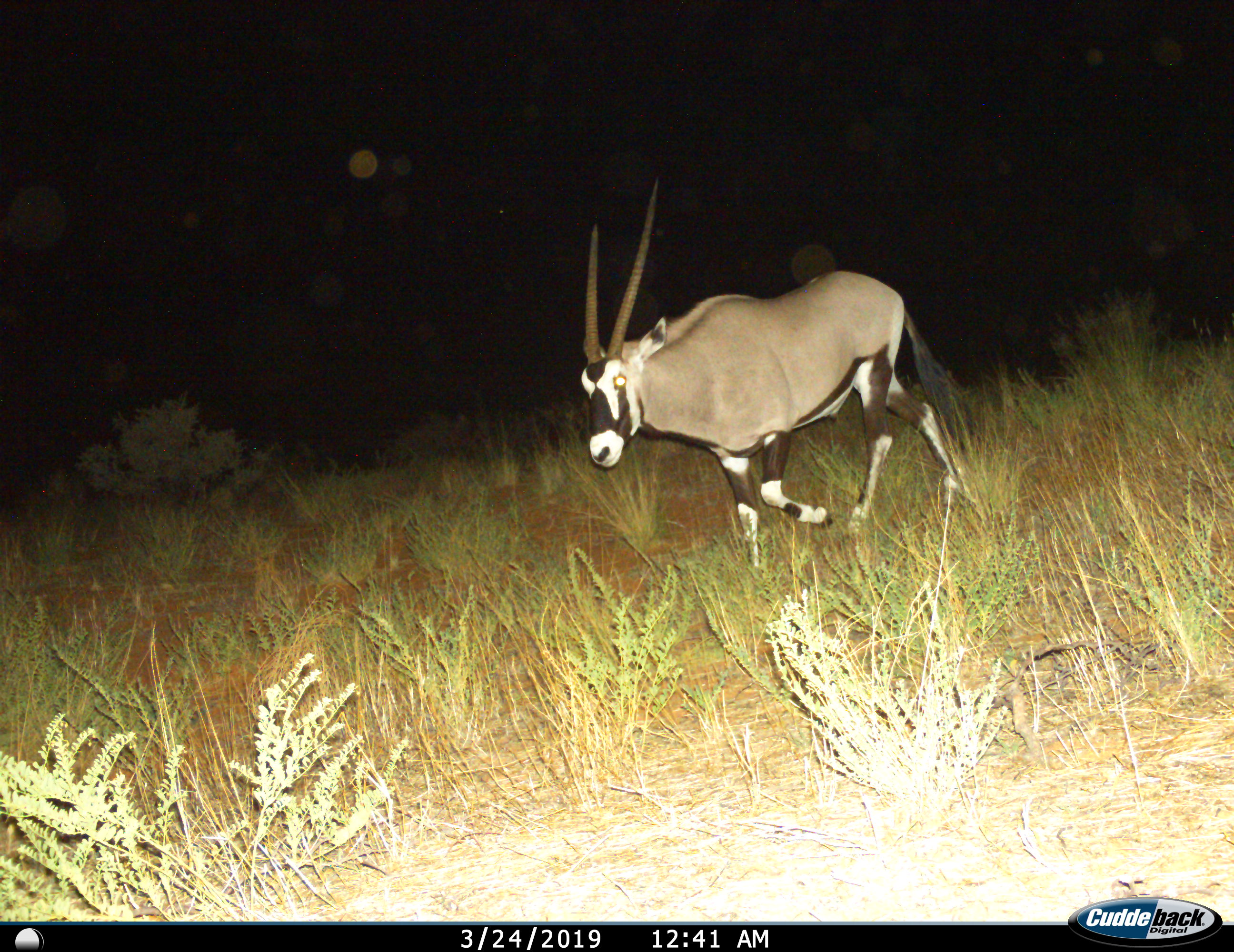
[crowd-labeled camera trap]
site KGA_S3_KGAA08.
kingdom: Animalia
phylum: Chordata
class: Mammalia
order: Artiodactyla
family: Bovidae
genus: Oryx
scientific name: Oryx gazella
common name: gemsbok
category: oryx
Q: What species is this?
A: Oryx (gemsbok) (Oryx gazella).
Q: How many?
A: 1.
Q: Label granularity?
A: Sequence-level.